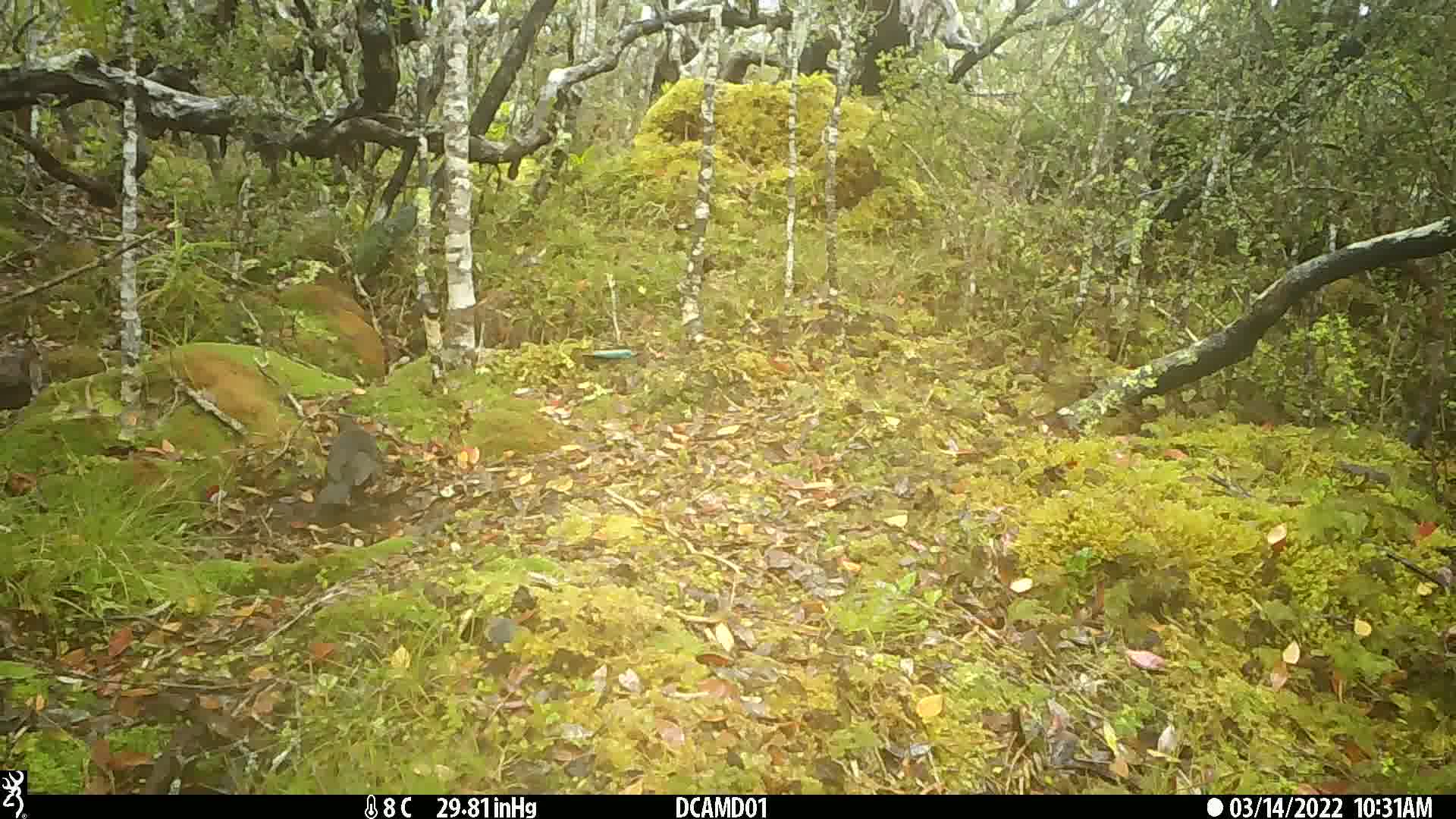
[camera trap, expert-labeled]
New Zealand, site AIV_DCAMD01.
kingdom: Animalia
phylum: Chordata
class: Aves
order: Passeriformes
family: Turdidae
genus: Turdus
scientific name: Turdus merula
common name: eurasian blackbird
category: blackbird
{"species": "blackbird (eurasian blackbird) (Turdus merula)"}